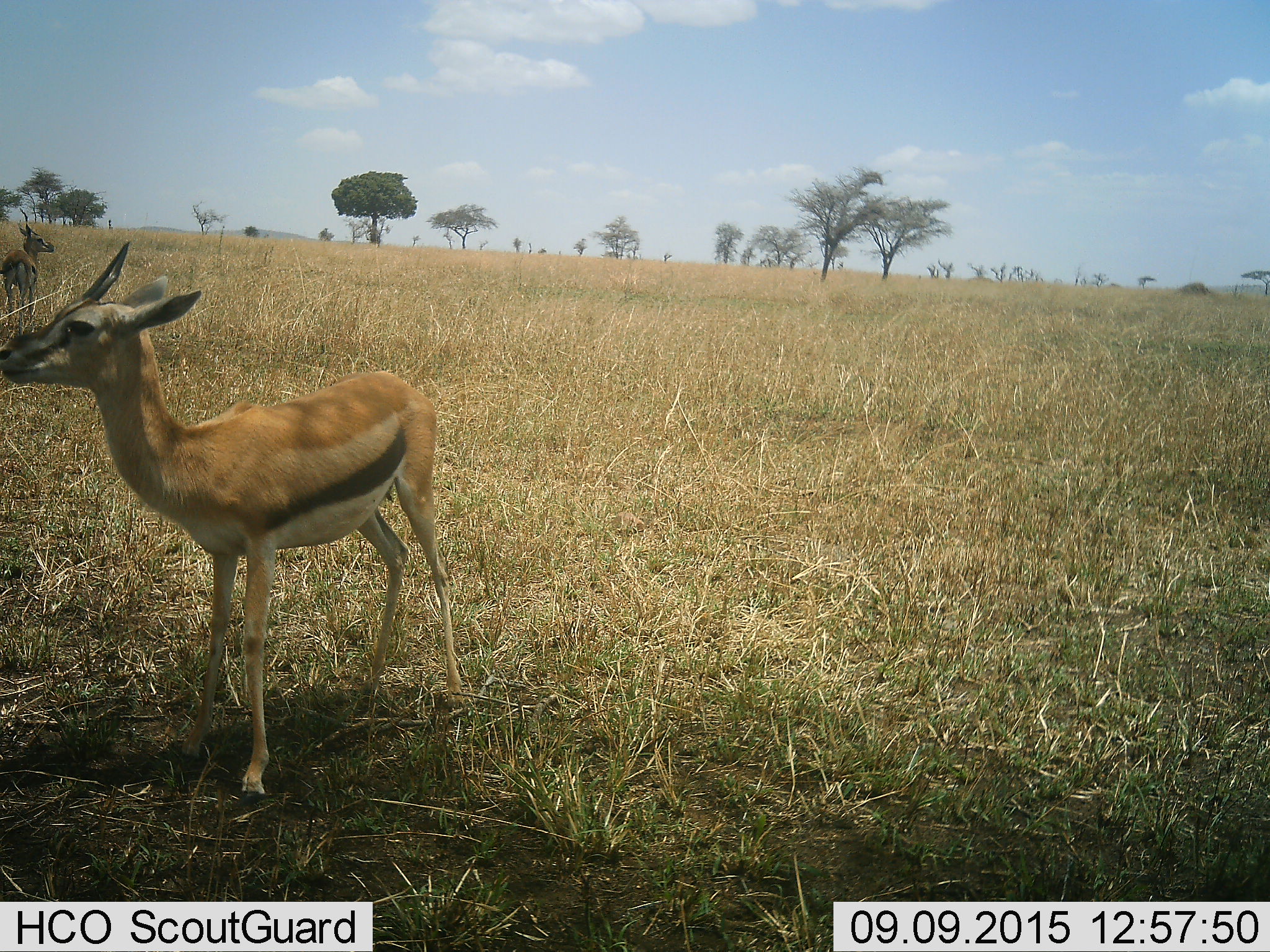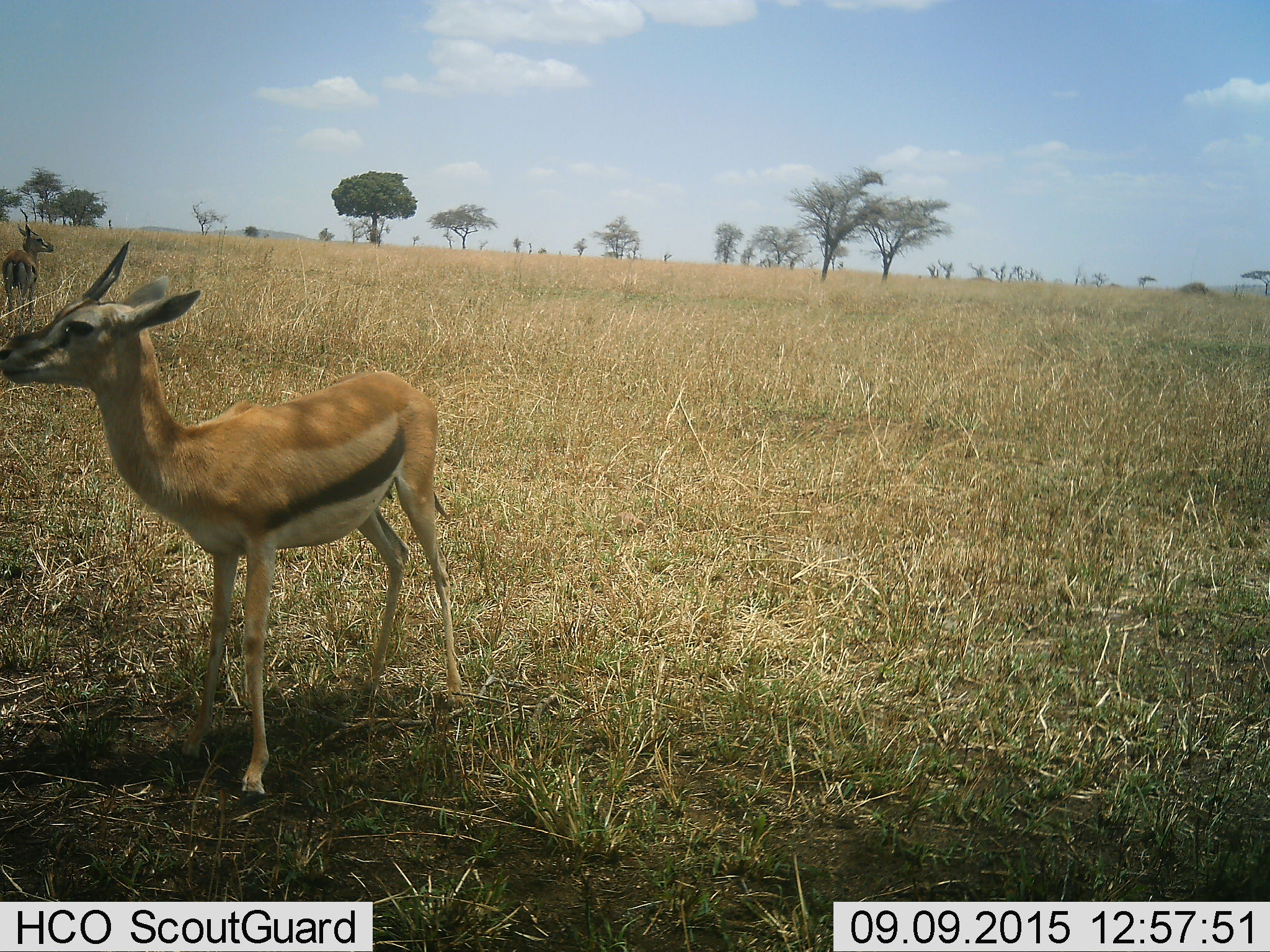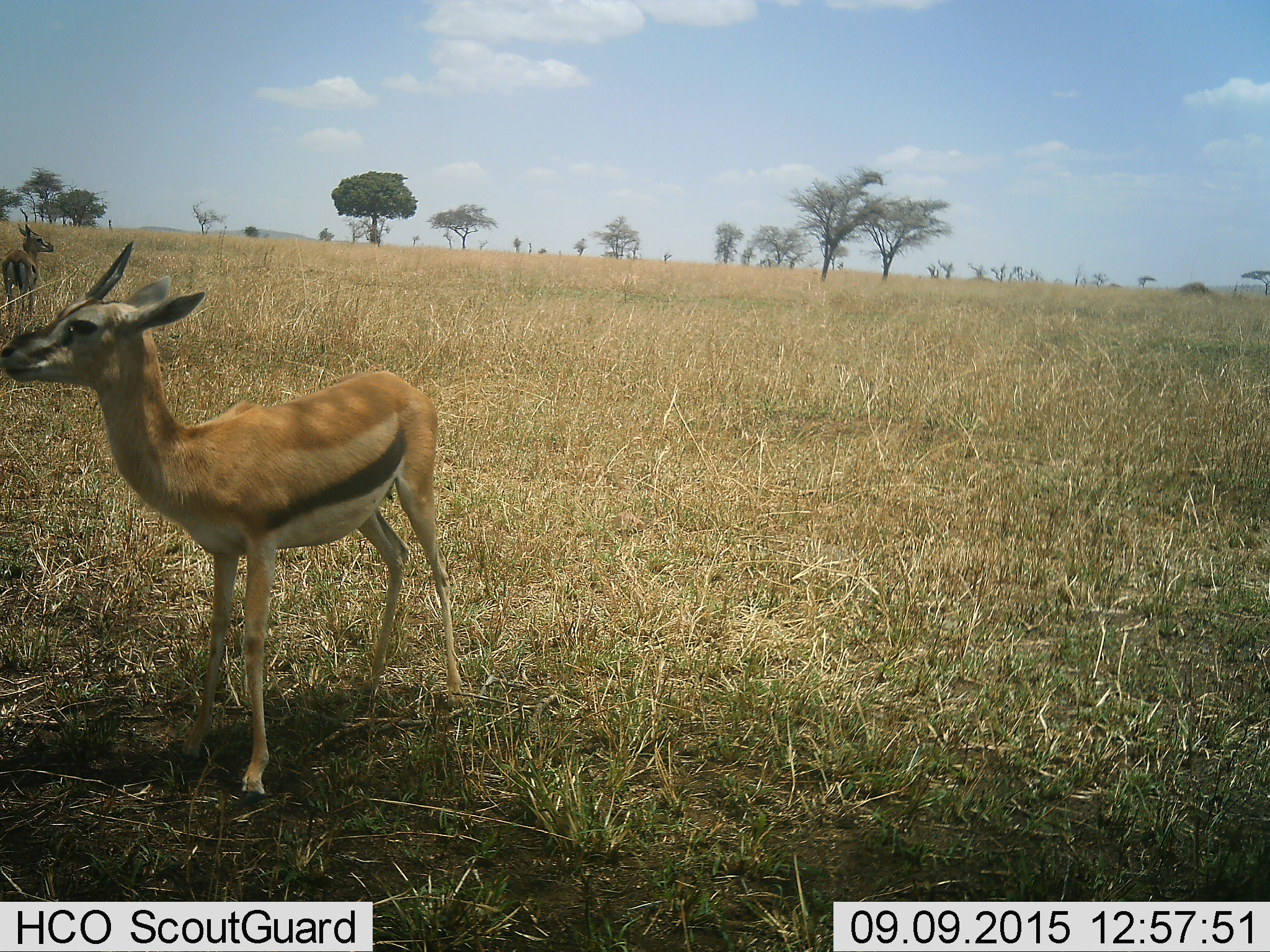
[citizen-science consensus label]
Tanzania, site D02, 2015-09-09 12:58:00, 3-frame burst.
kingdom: Animalia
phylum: Chordata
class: Mammalia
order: Artiodactyla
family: Bovidae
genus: Eudorcas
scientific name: Eudorcas thomsonii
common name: thomson's gazelle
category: gazellethomsons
Gazellethomsons (thomson's gazelle) (Eudorcas thomsonii), count 2. Behavior (volunteer vote fractions): standing 100%, resting 0%, moving 0%, interacting 0%. Young present (vote fraction): 8%. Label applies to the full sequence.